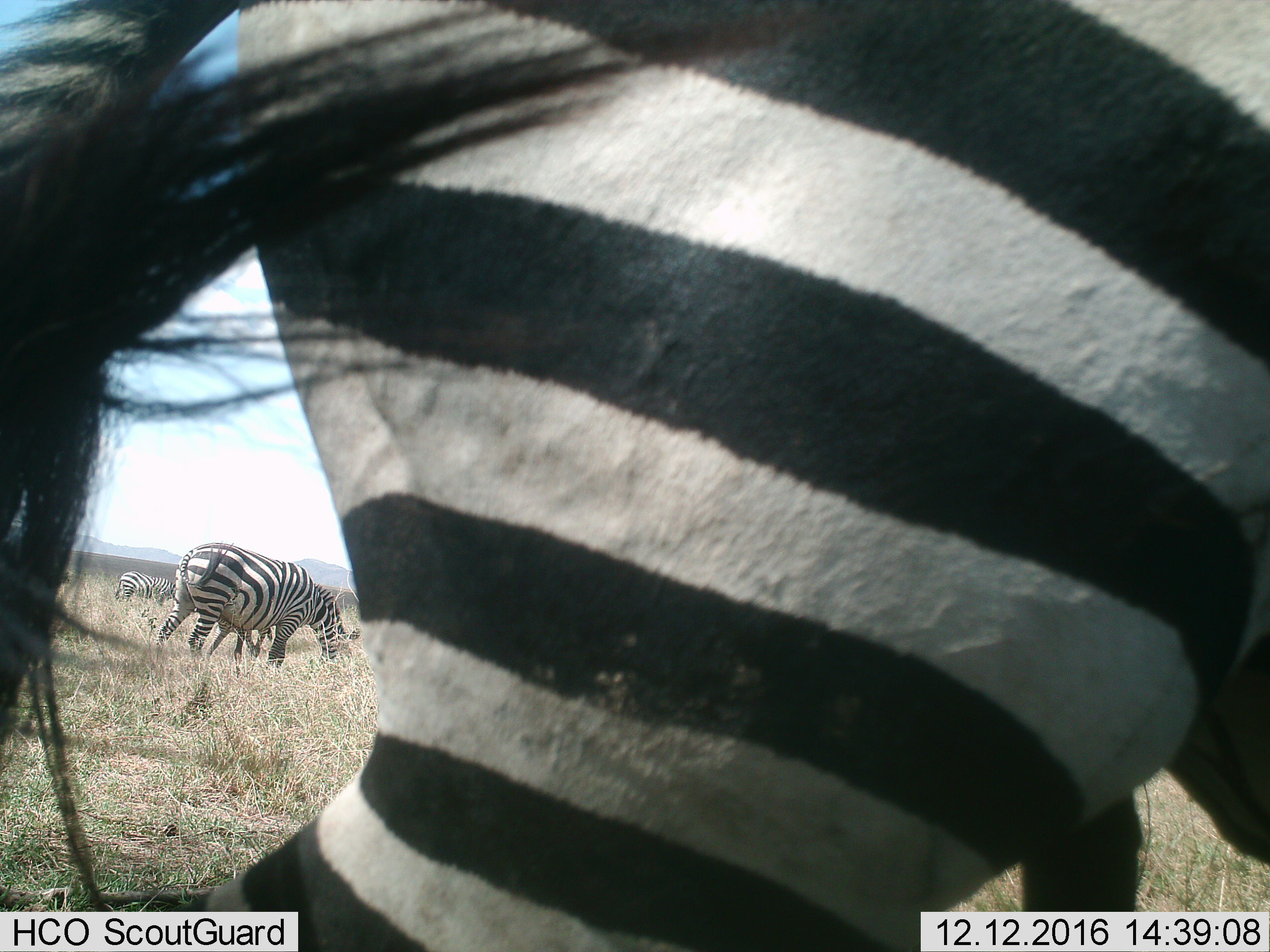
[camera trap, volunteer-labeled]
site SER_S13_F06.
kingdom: Animalia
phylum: Chordata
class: Mammalia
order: Perissodactyla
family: Equidae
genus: Equus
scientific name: Equus quagga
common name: plains zebra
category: zebraplains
Zebraplains (plains zebra) (Equus quagga), count 4. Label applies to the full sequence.